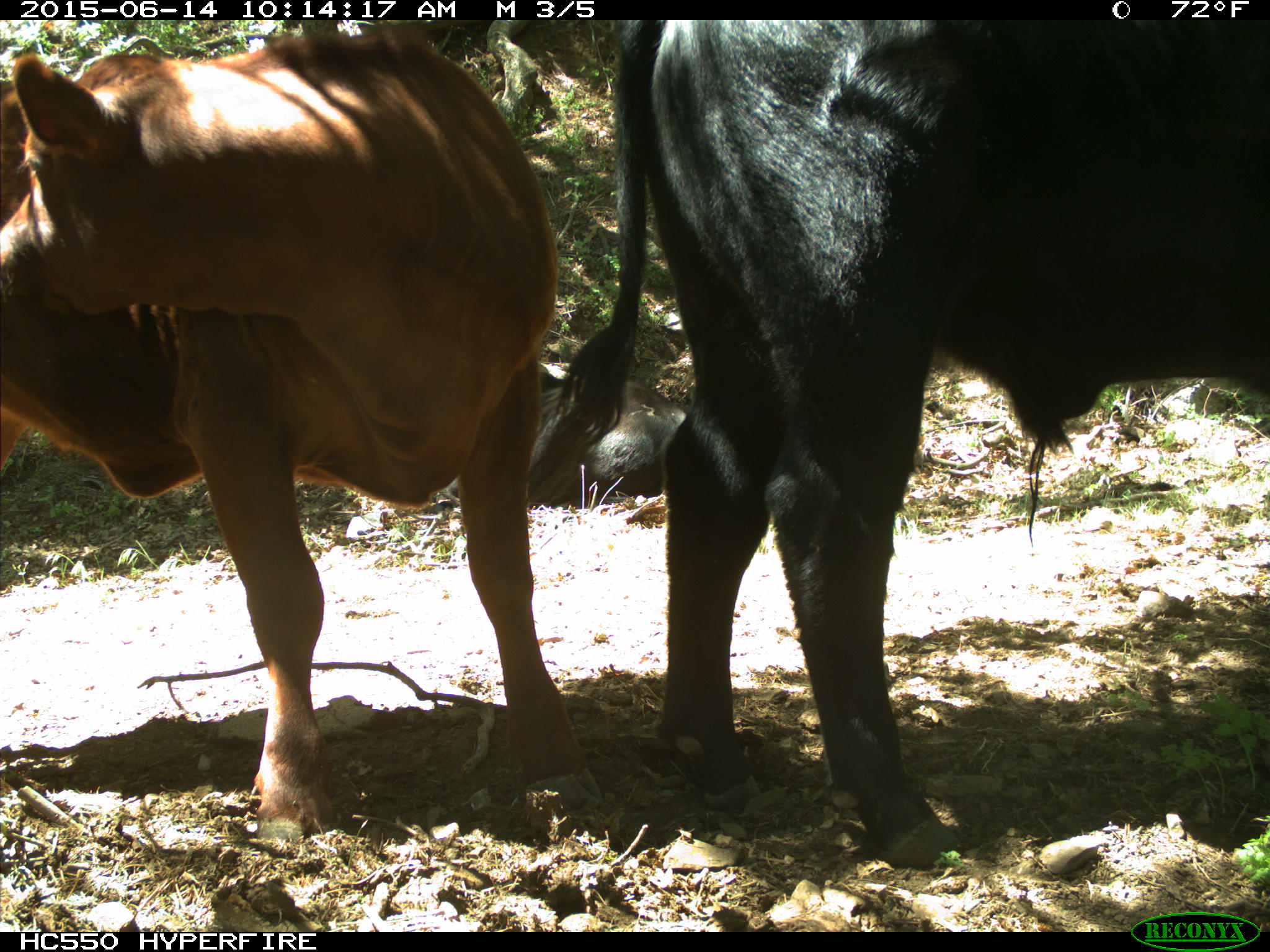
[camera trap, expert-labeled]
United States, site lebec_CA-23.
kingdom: Animalia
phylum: Chordata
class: Mammalia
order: Artiodactyla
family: Bovidae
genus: Bos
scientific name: Bos taurus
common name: domestic cow